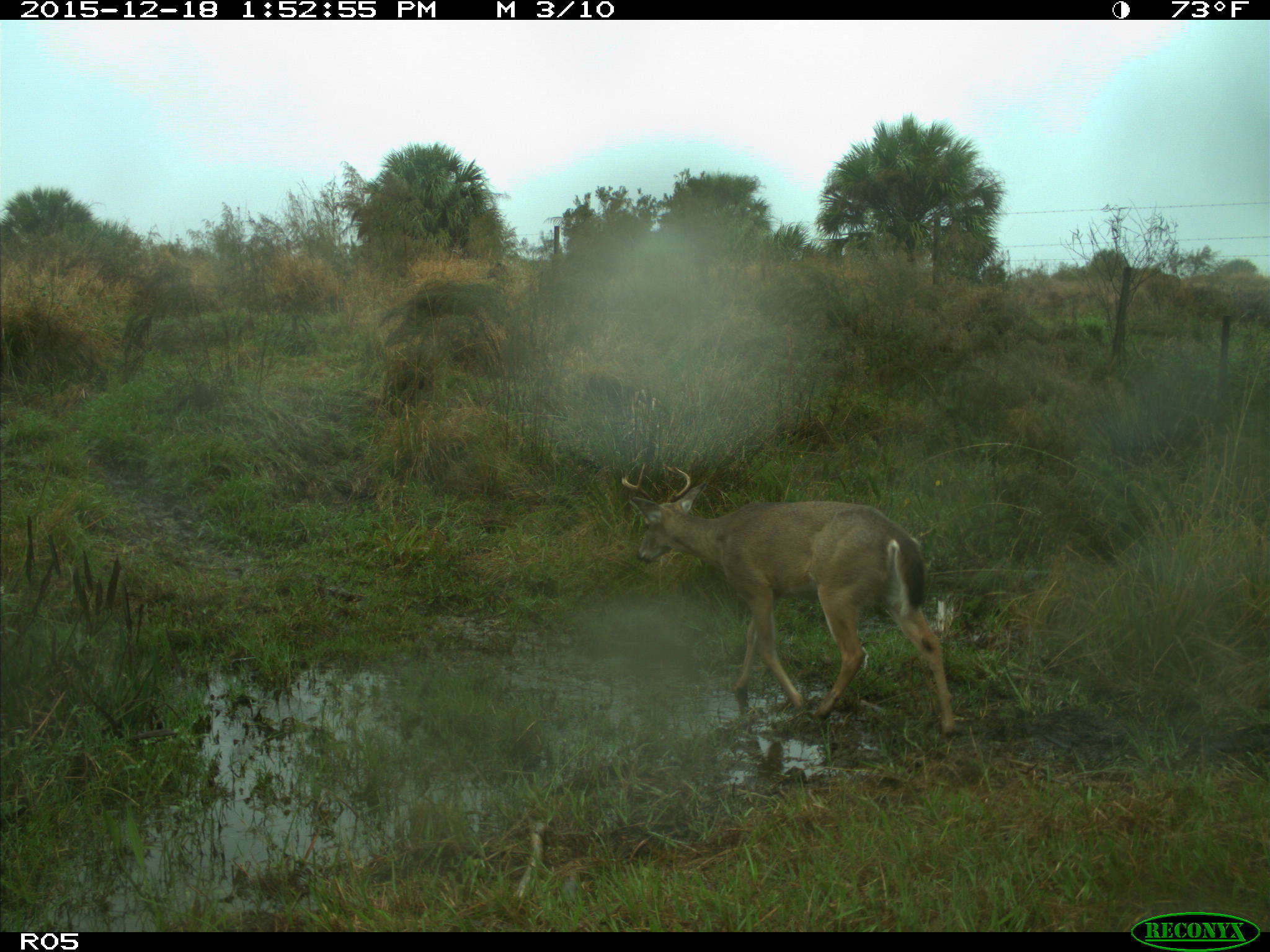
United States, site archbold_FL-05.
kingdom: Animalia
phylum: Chordata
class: Mammalia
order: Artiodactyla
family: Cervidae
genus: Odocoileus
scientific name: Odocoileus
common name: deer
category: unidentified deer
Unidentified deer (deer) (Odocoileus).